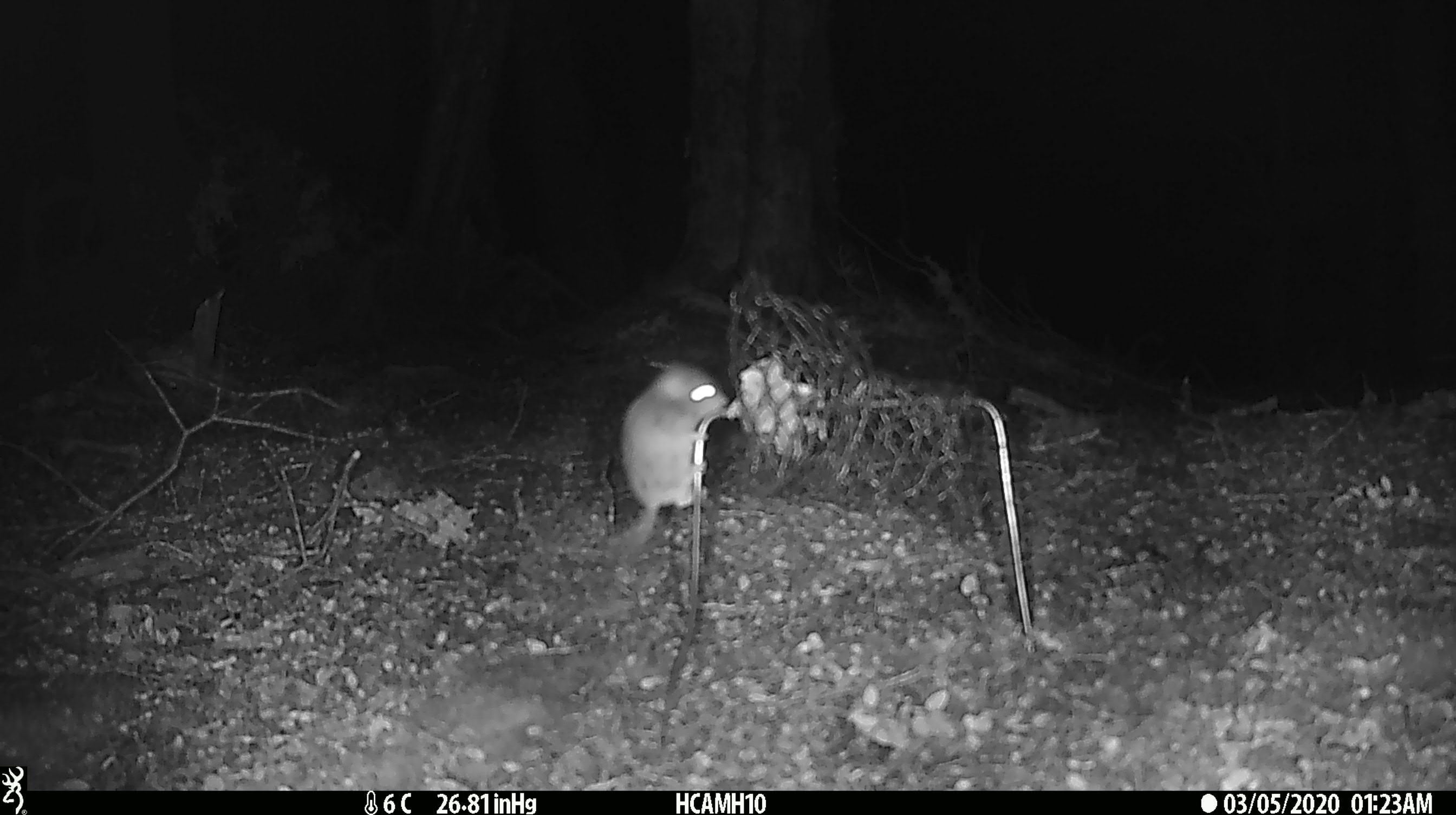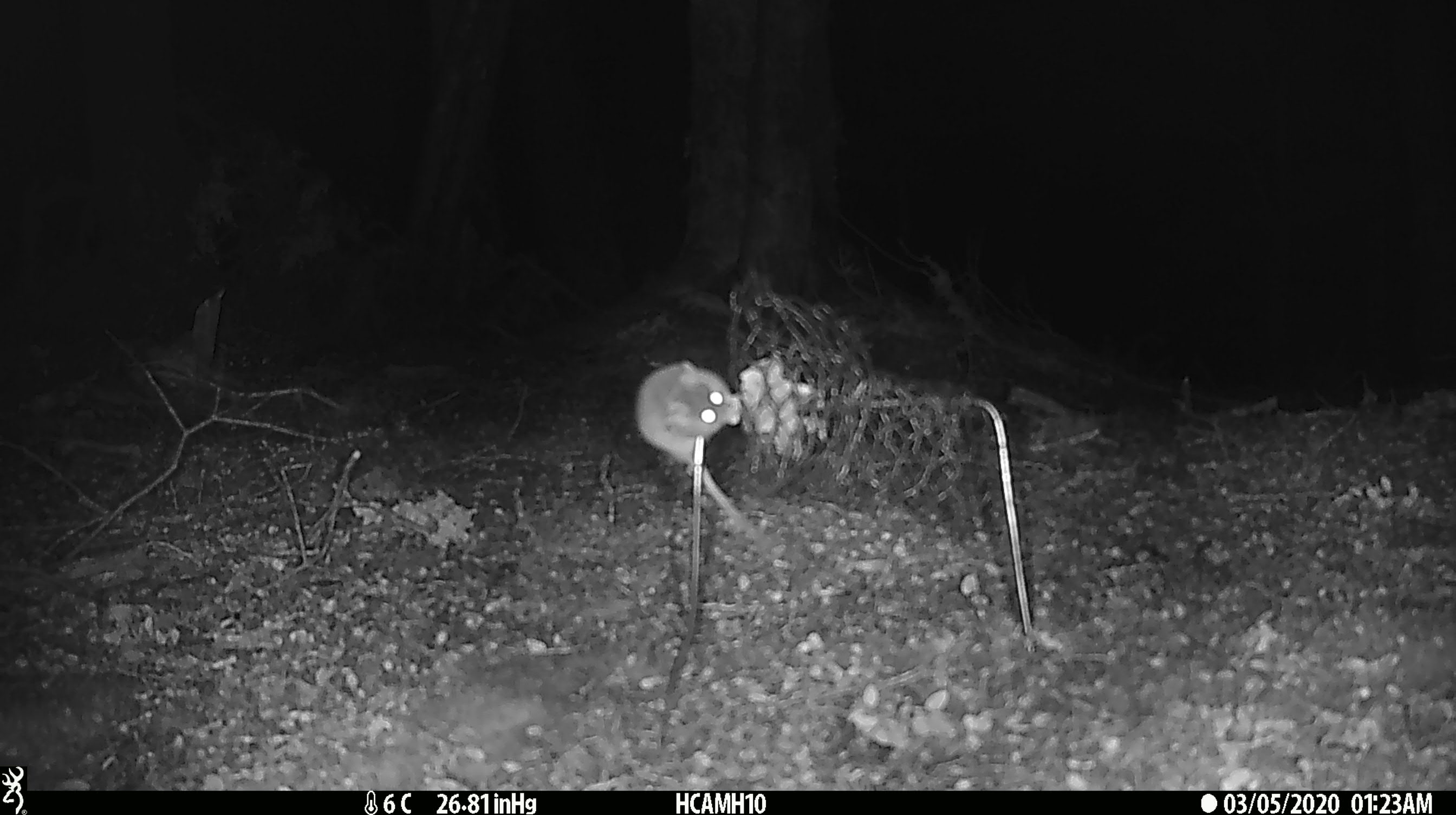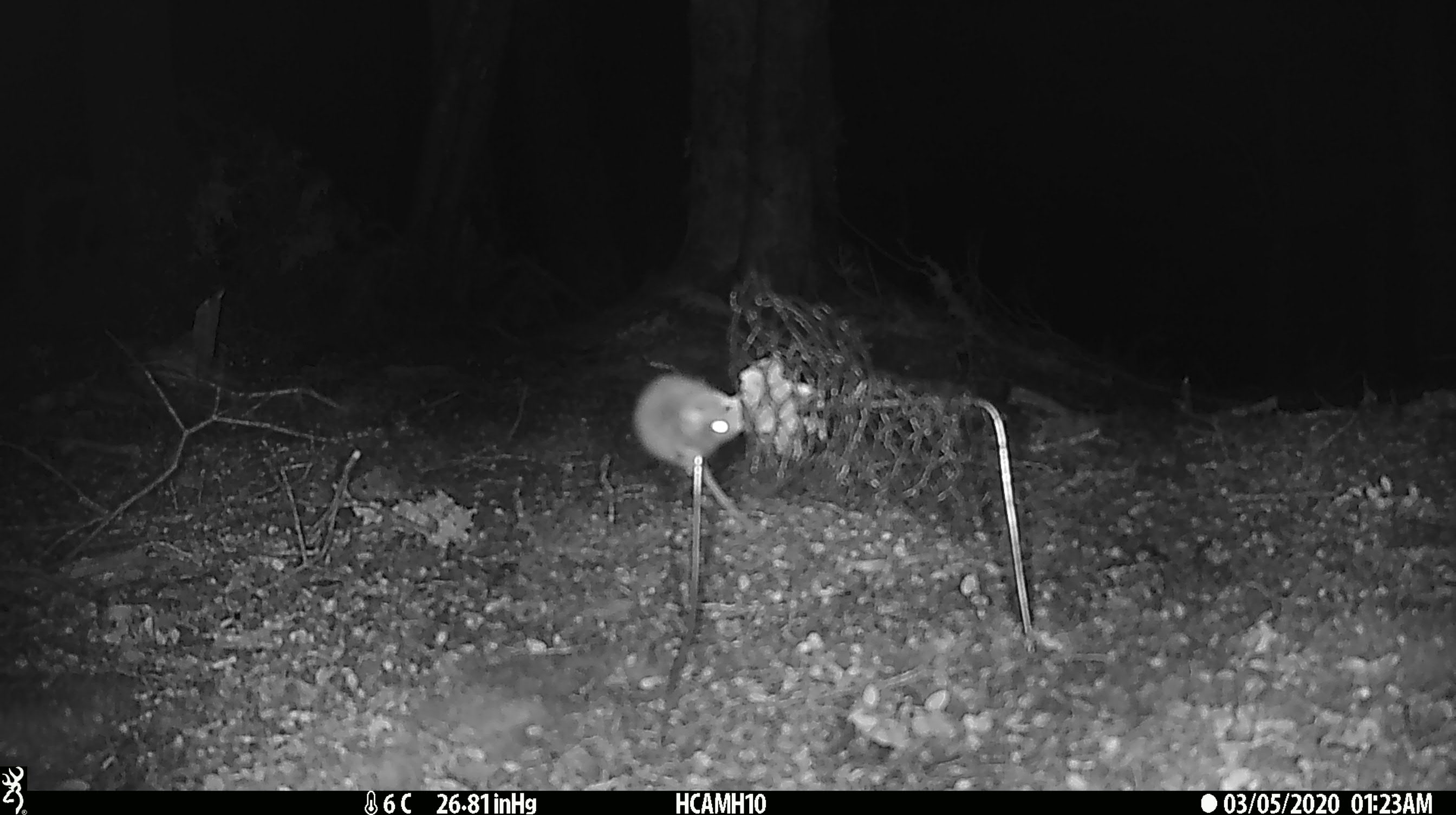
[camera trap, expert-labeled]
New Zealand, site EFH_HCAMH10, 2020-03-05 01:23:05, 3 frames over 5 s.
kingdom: Animalia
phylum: Chordata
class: Mammalia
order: Rodentia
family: Muridae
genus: Mus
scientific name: Mus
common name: mouse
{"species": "mouse (Mus)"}